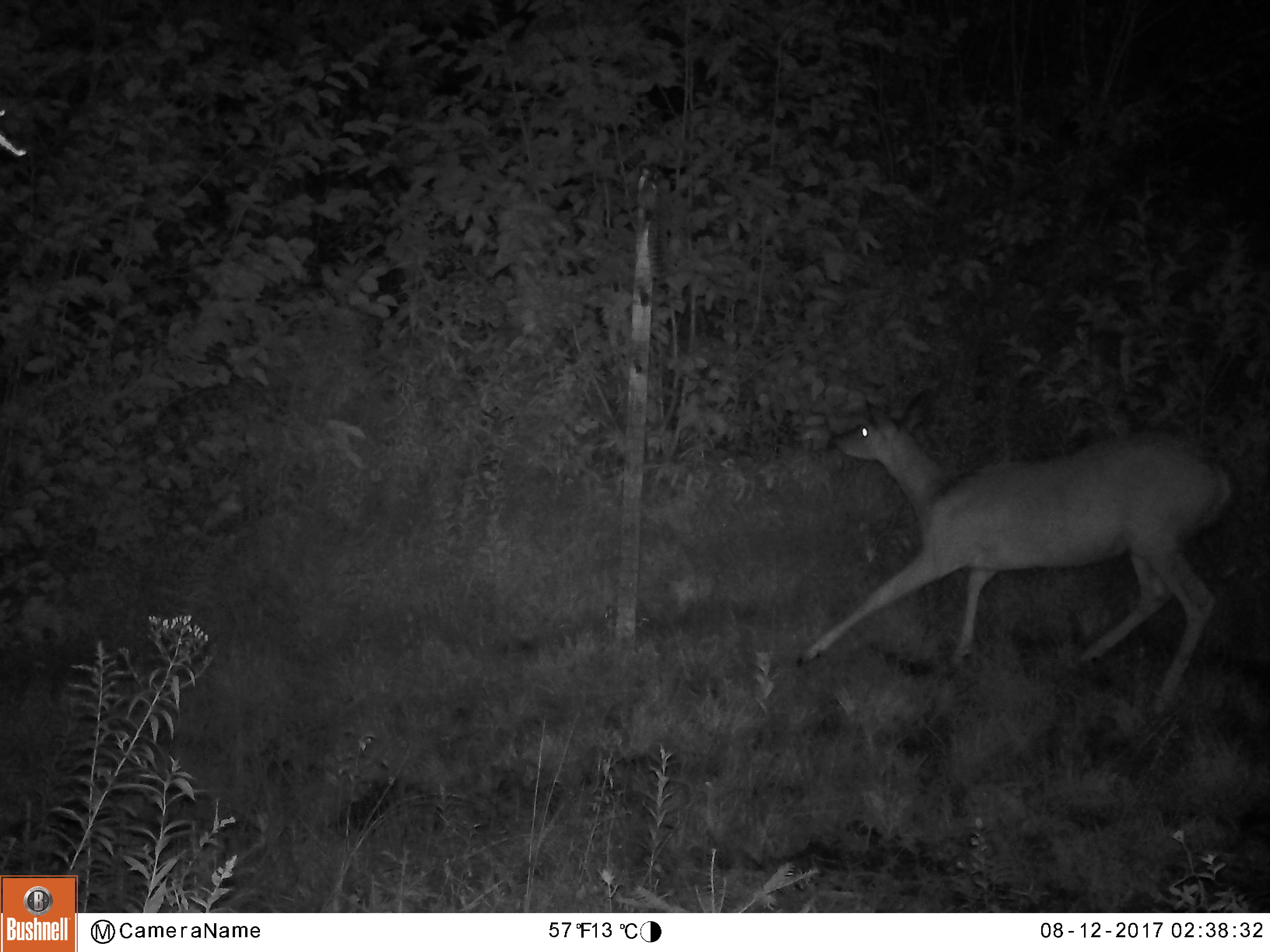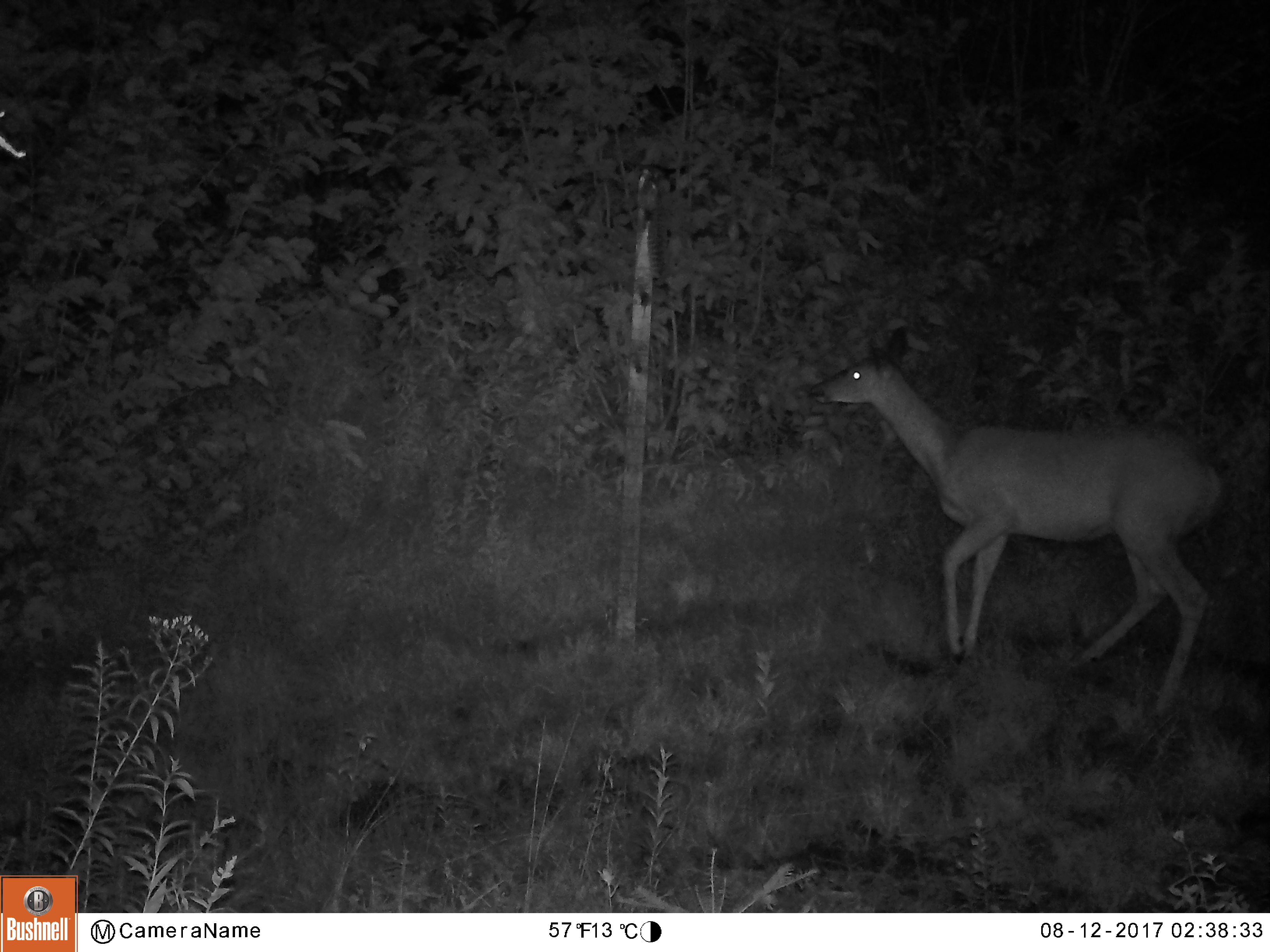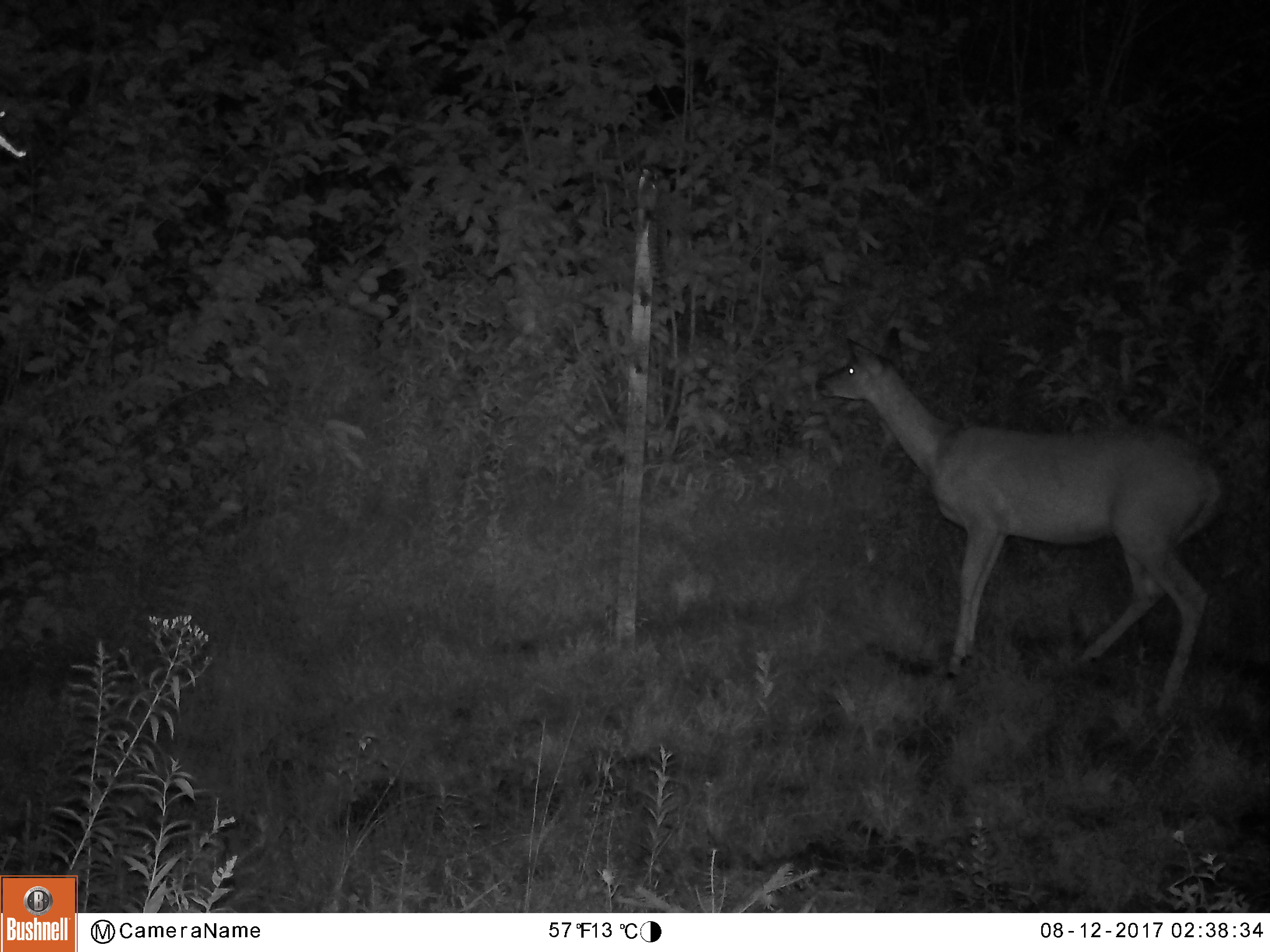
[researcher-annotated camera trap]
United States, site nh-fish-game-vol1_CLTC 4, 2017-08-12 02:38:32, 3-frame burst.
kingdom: Animalia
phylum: Chordata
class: Mammalia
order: Artiodactyla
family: Cervidae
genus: Odocoileus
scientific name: Odocoileus virginianus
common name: white-tailed deer